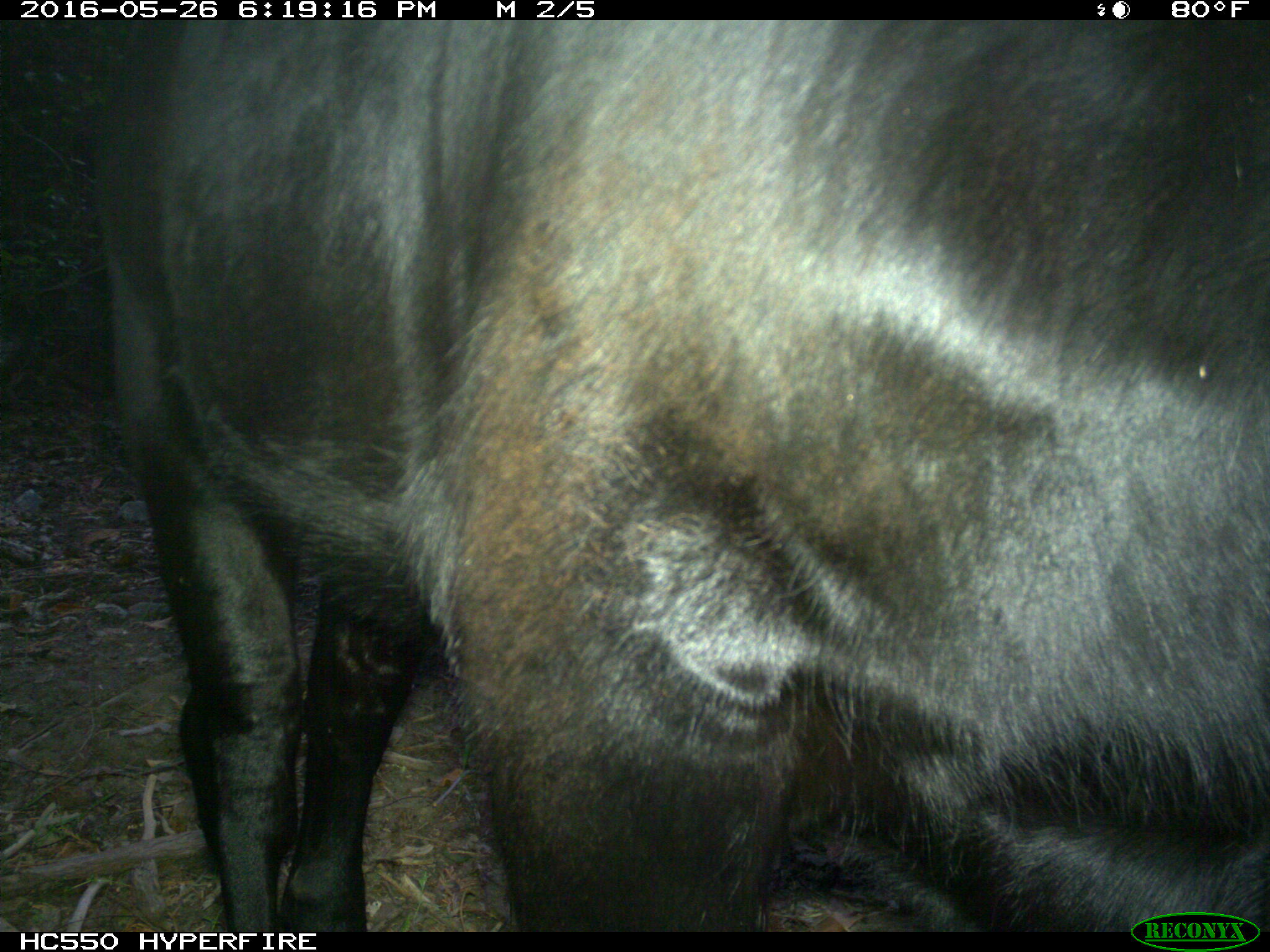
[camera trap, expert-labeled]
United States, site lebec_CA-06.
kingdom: Animalia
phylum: Chordata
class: Mammalia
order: Artiodactyla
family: Bovidae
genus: Bos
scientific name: Bos taurus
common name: domestic cow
Bos taurus (domestic cow).